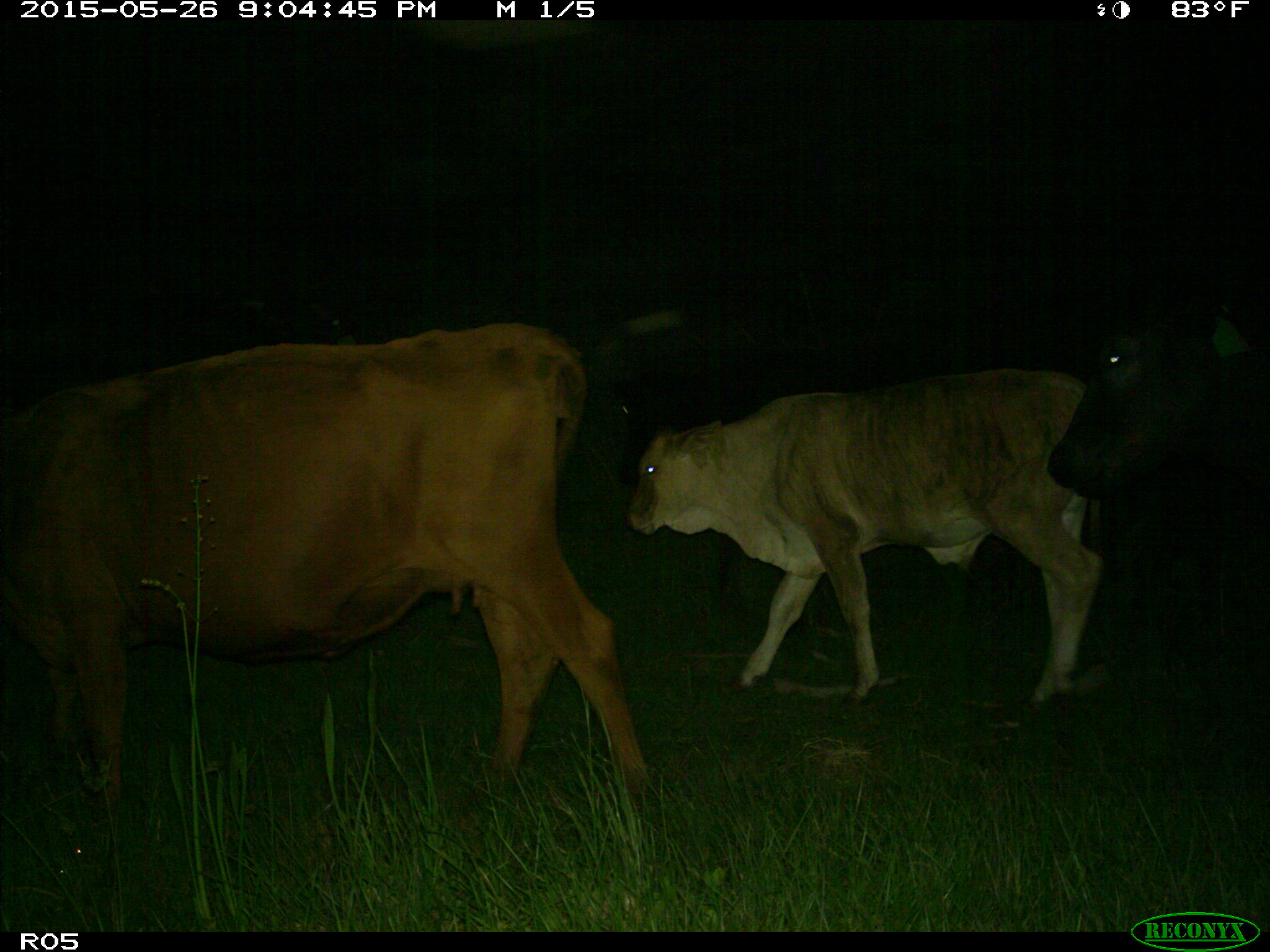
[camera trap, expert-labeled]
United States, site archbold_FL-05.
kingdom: Animalia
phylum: Chordata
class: Mammalia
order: Artiodactyla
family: Bovidae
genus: Bos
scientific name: Bos taurus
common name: domestic cow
Bos taurus (domestic cow).